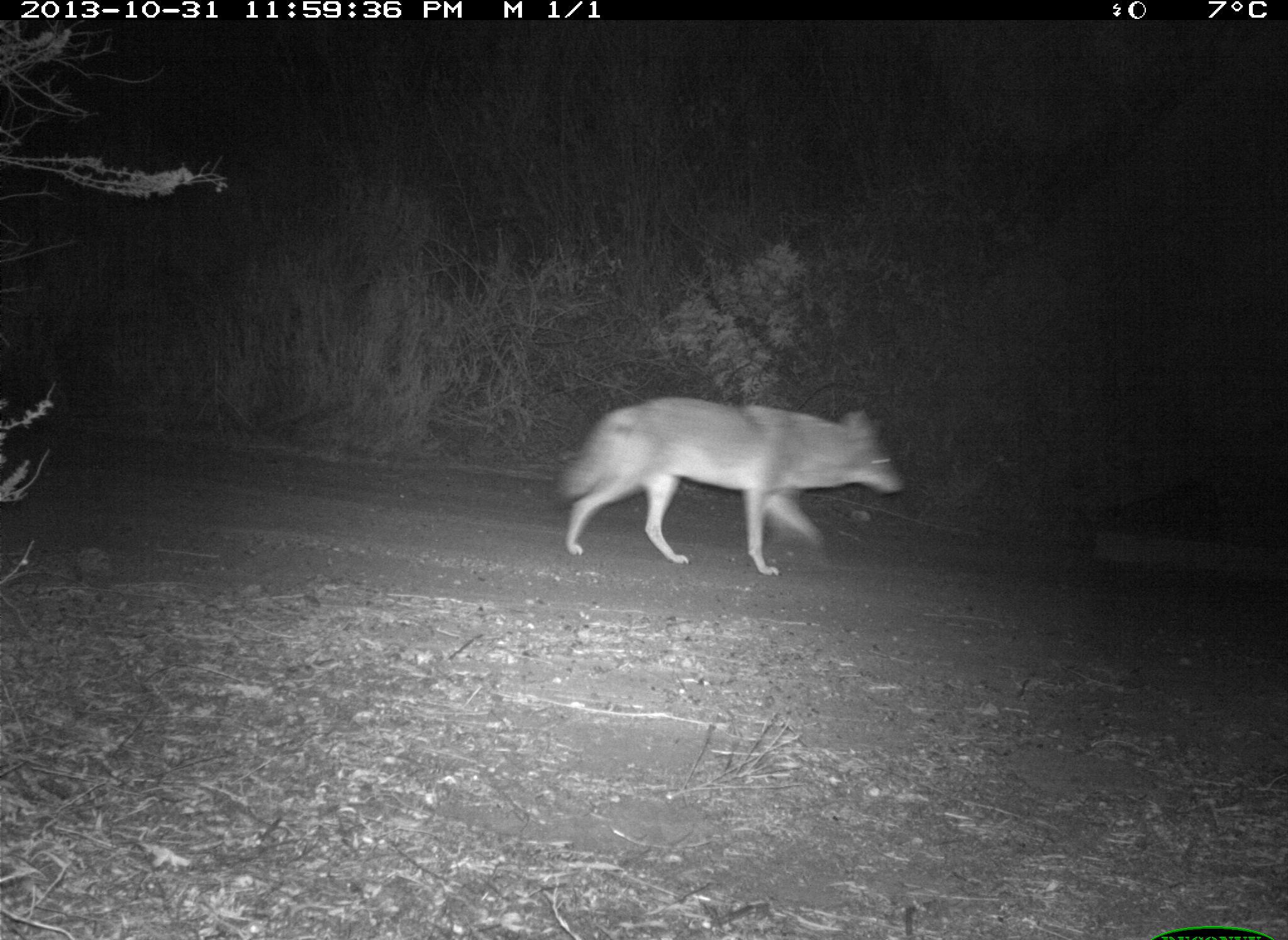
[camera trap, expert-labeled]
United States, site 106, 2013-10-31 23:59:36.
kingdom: Animalia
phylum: Chordata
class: Mammalia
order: Carnivora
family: Canidae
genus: Canis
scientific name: Canis latrans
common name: coyote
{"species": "coyote (Canis latrans)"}